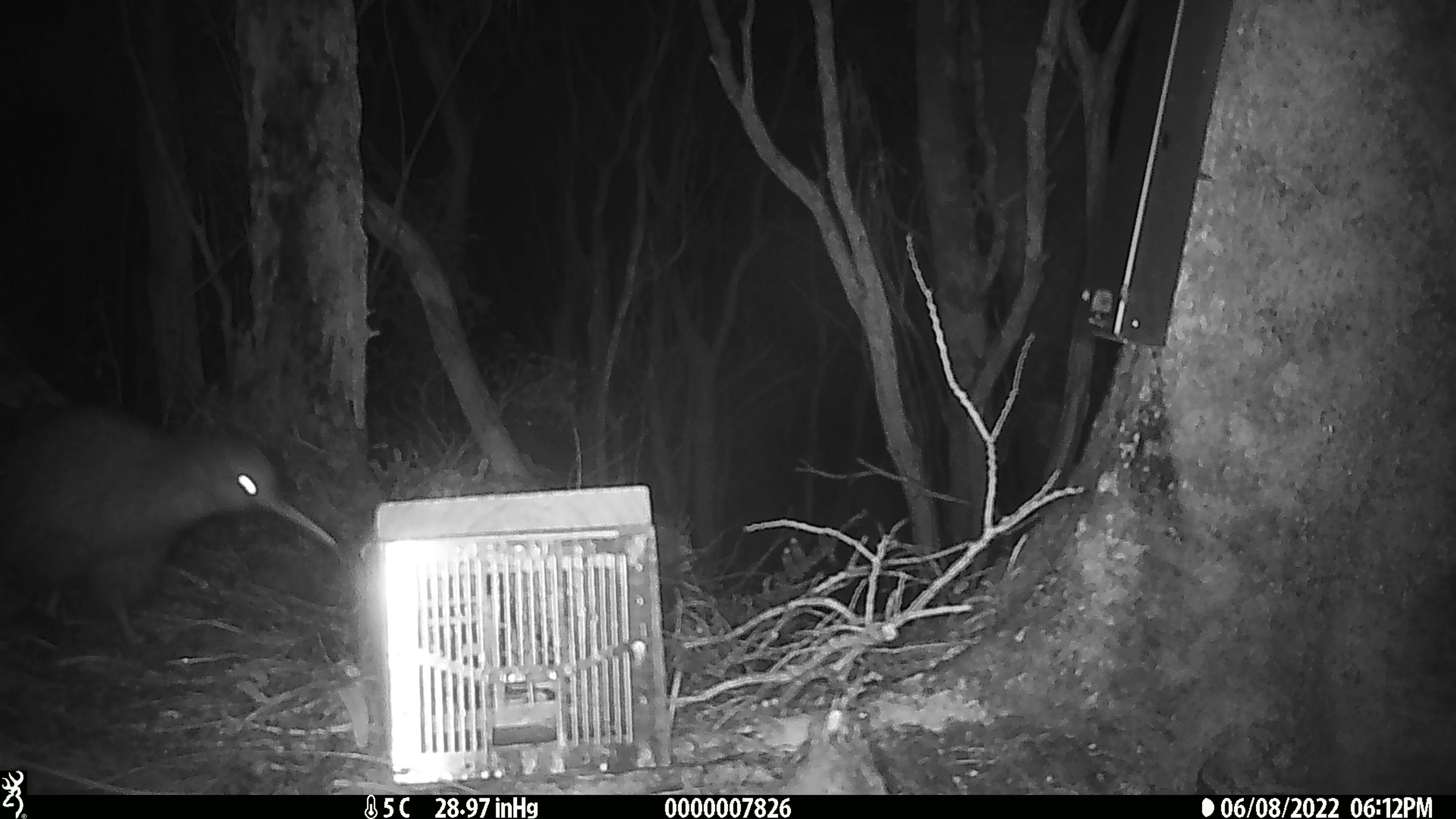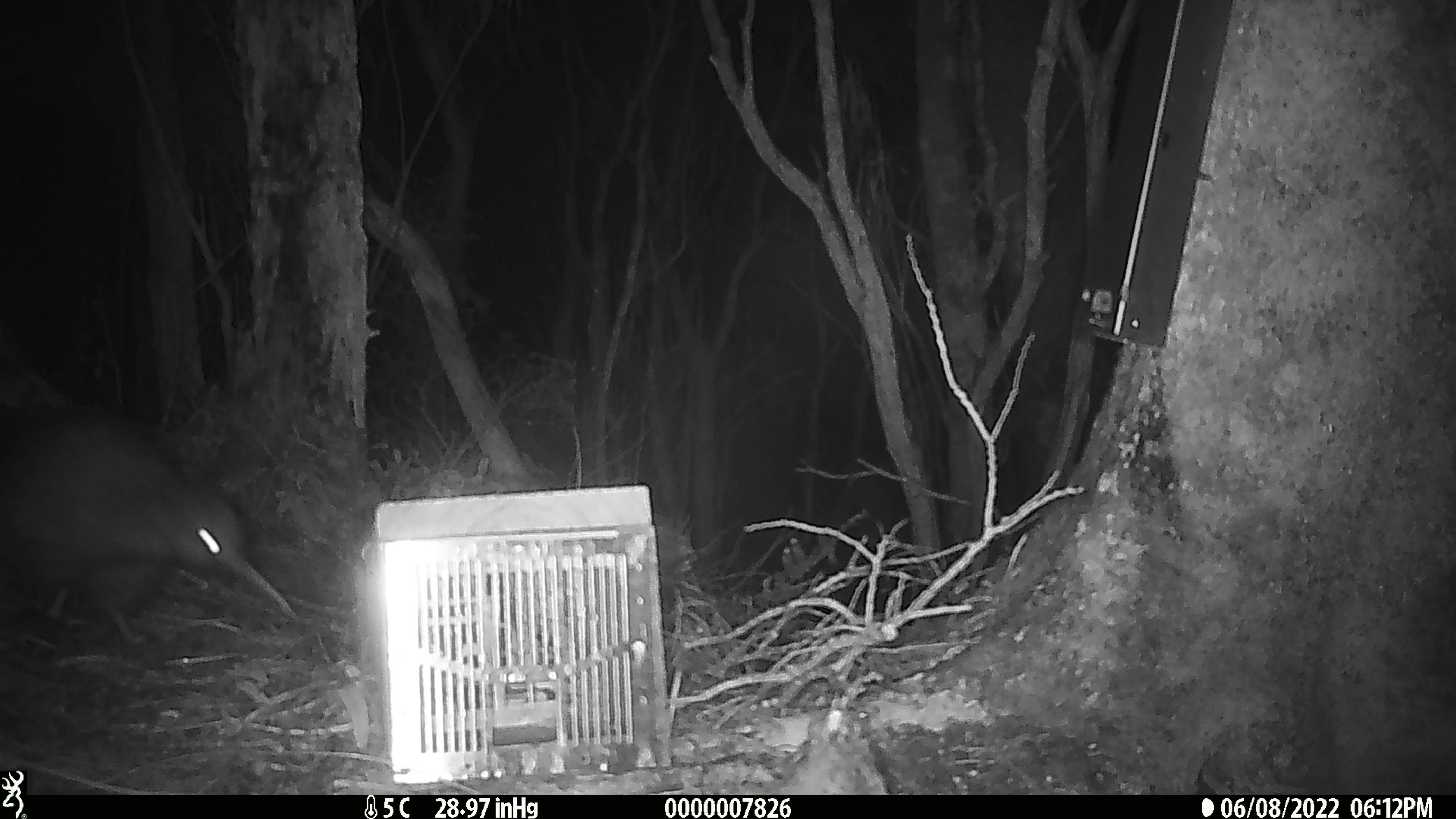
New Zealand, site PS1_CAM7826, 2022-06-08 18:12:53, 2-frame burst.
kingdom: Animalia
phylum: Chordata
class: Aves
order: Apterygiformes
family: Apterygidae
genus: Apteryx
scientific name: Apteryx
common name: kiwi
Kiwi (Apteryx).